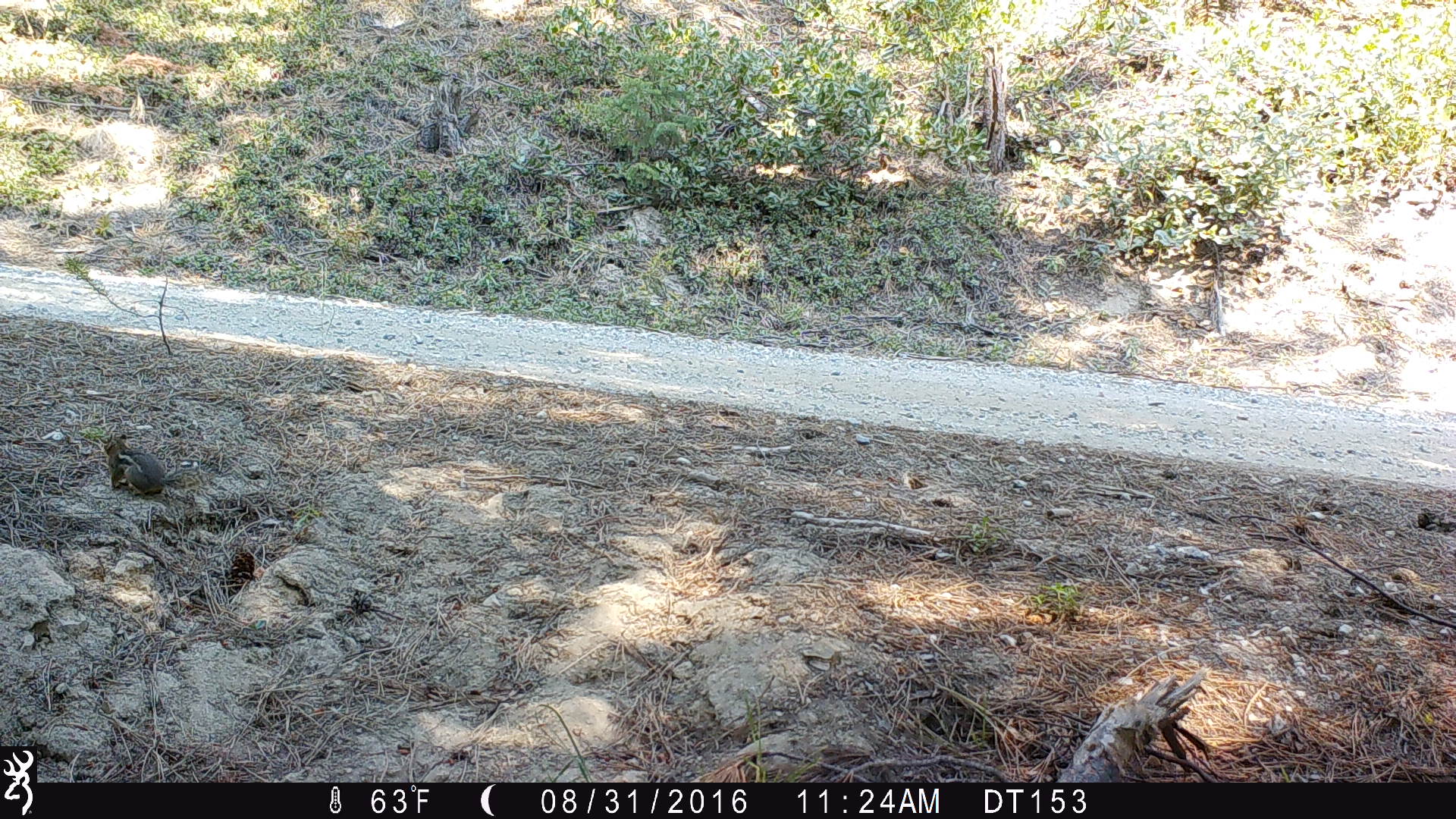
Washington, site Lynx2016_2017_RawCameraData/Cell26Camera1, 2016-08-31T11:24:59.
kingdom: Animalia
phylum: Chordata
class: Mammalia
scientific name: Mammalia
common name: small mammal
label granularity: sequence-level